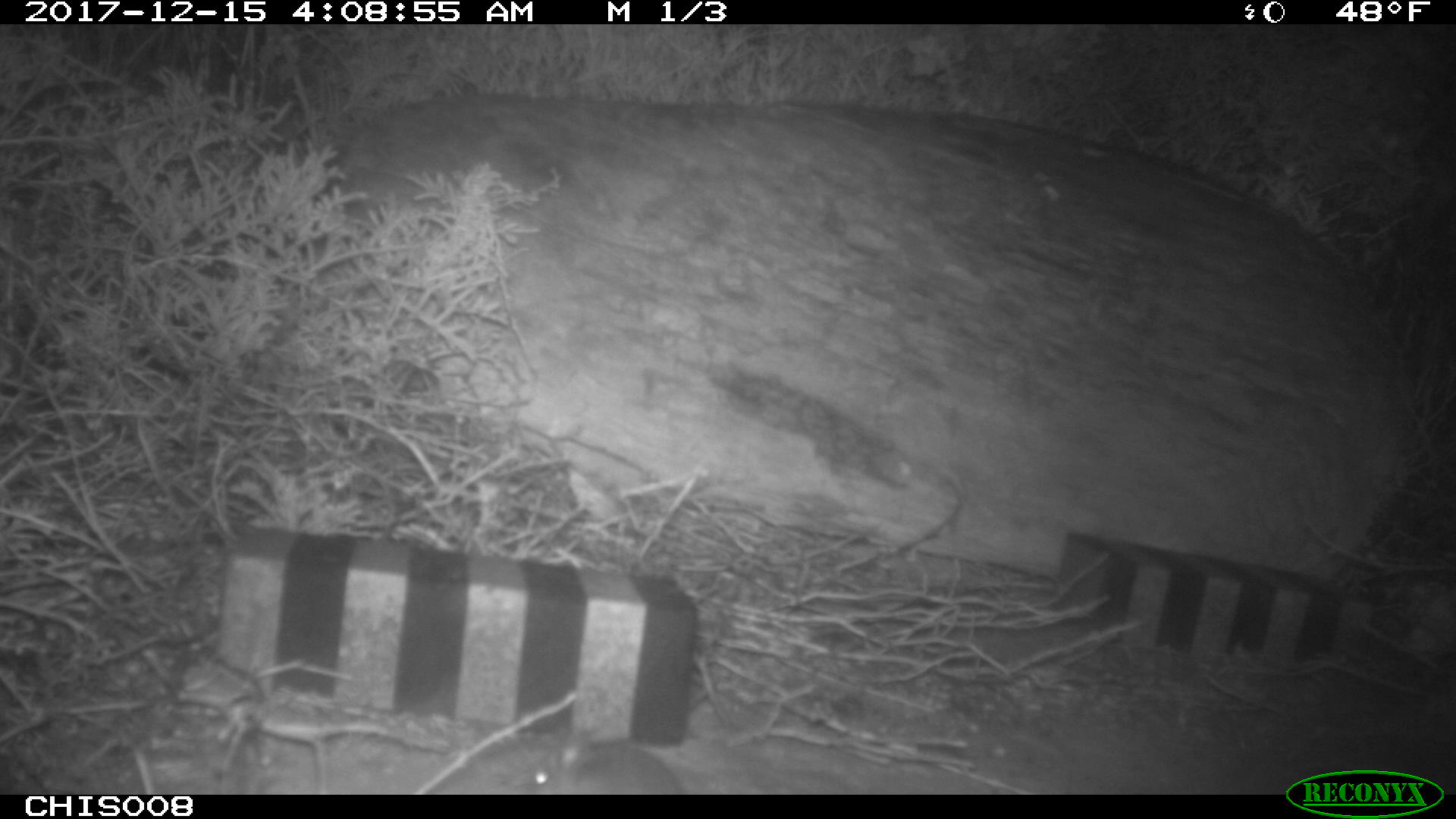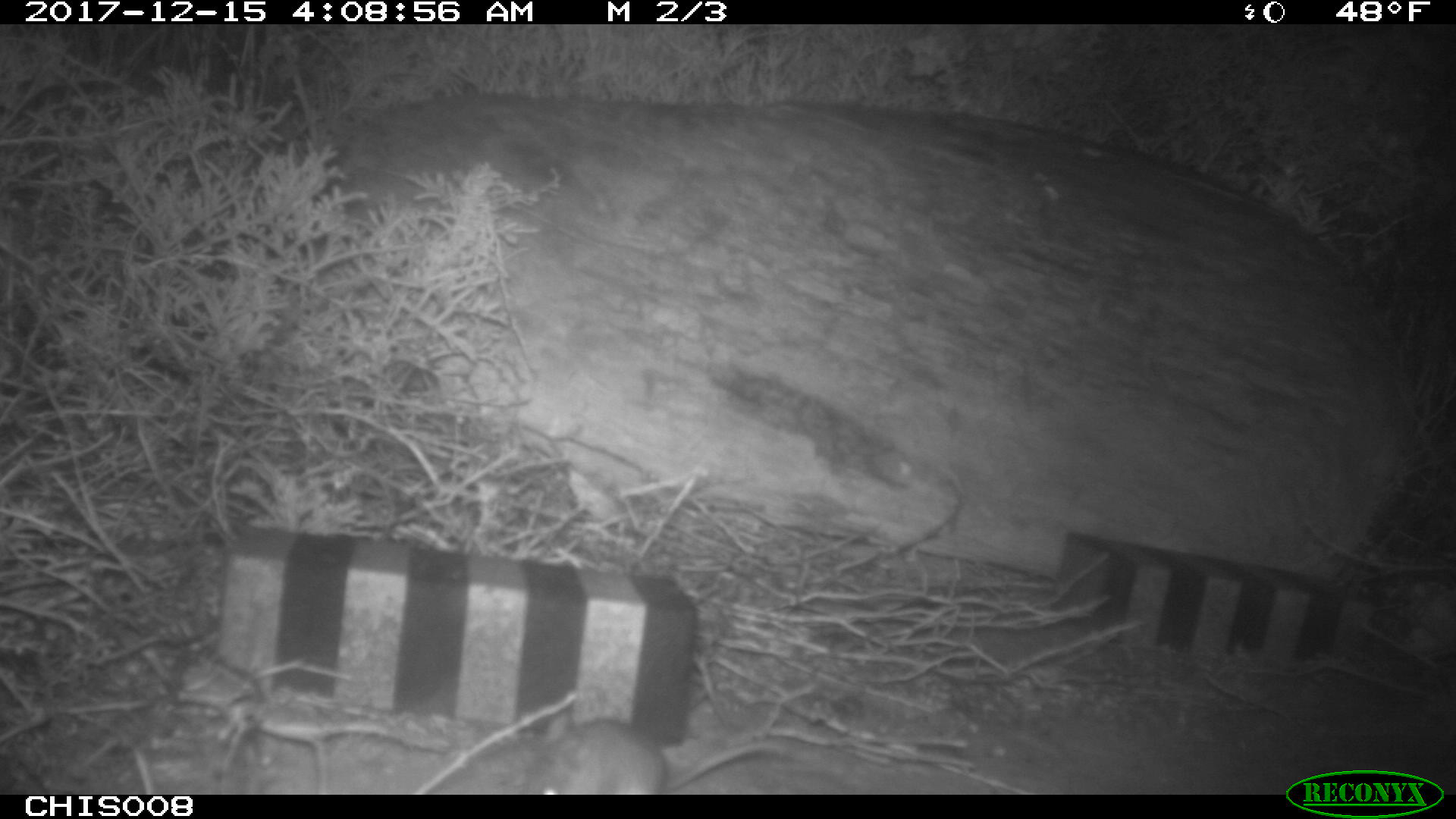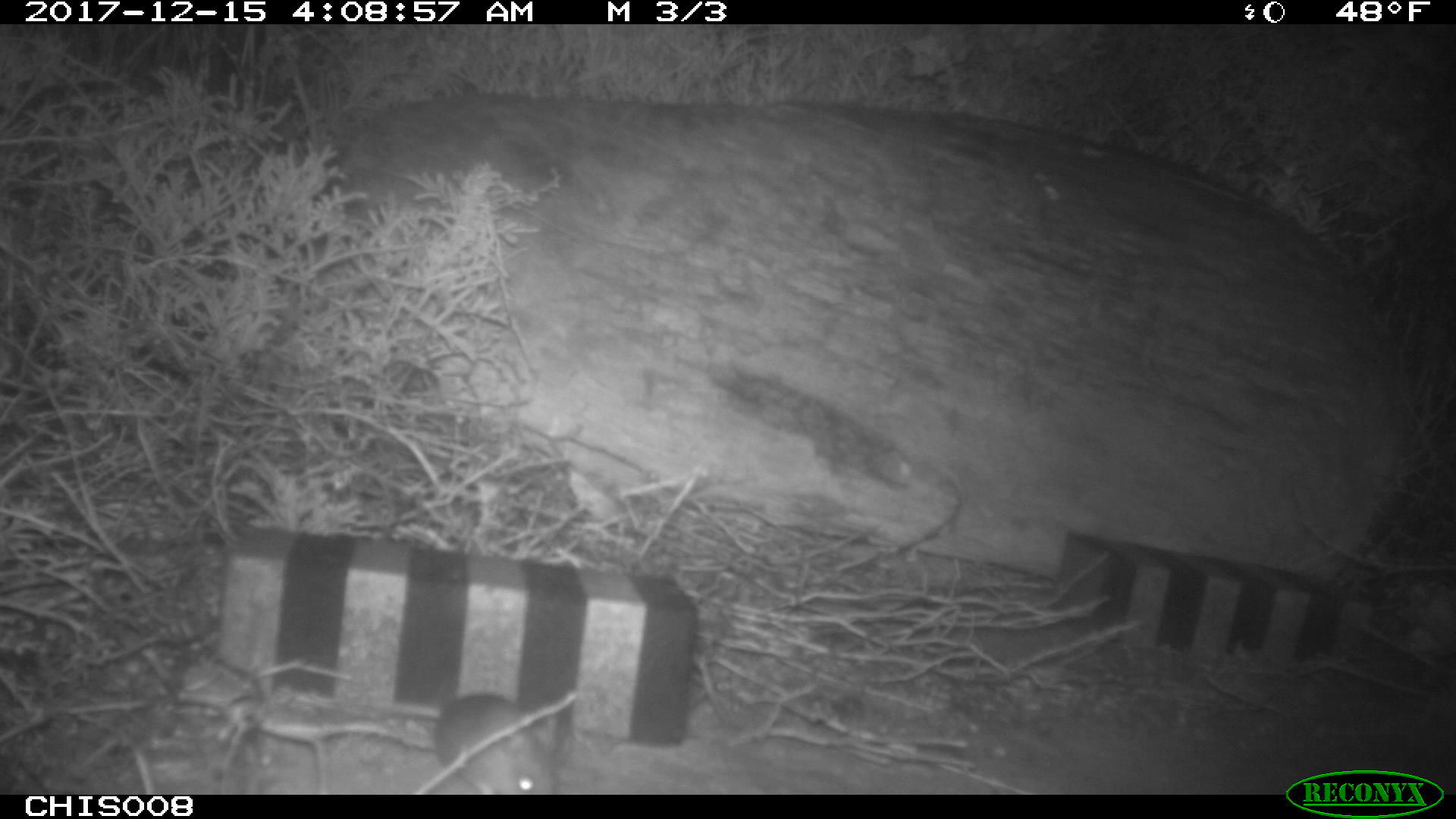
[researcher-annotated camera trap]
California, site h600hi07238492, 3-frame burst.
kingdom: Animalia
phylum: Chordata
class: Mammalia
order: Rodentia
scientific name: Rodentia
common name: rodent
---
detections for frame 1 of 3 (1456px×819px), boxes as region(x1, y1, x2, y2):
rodent: region(514, 738, 682, 794)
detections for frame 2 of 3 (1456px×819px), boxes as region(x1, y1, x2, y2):
rodent: region(526, 715, 784, 795)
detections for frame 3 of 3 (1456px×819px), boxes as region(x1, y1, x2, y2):
rodent: region(371, 693, 560, 794)